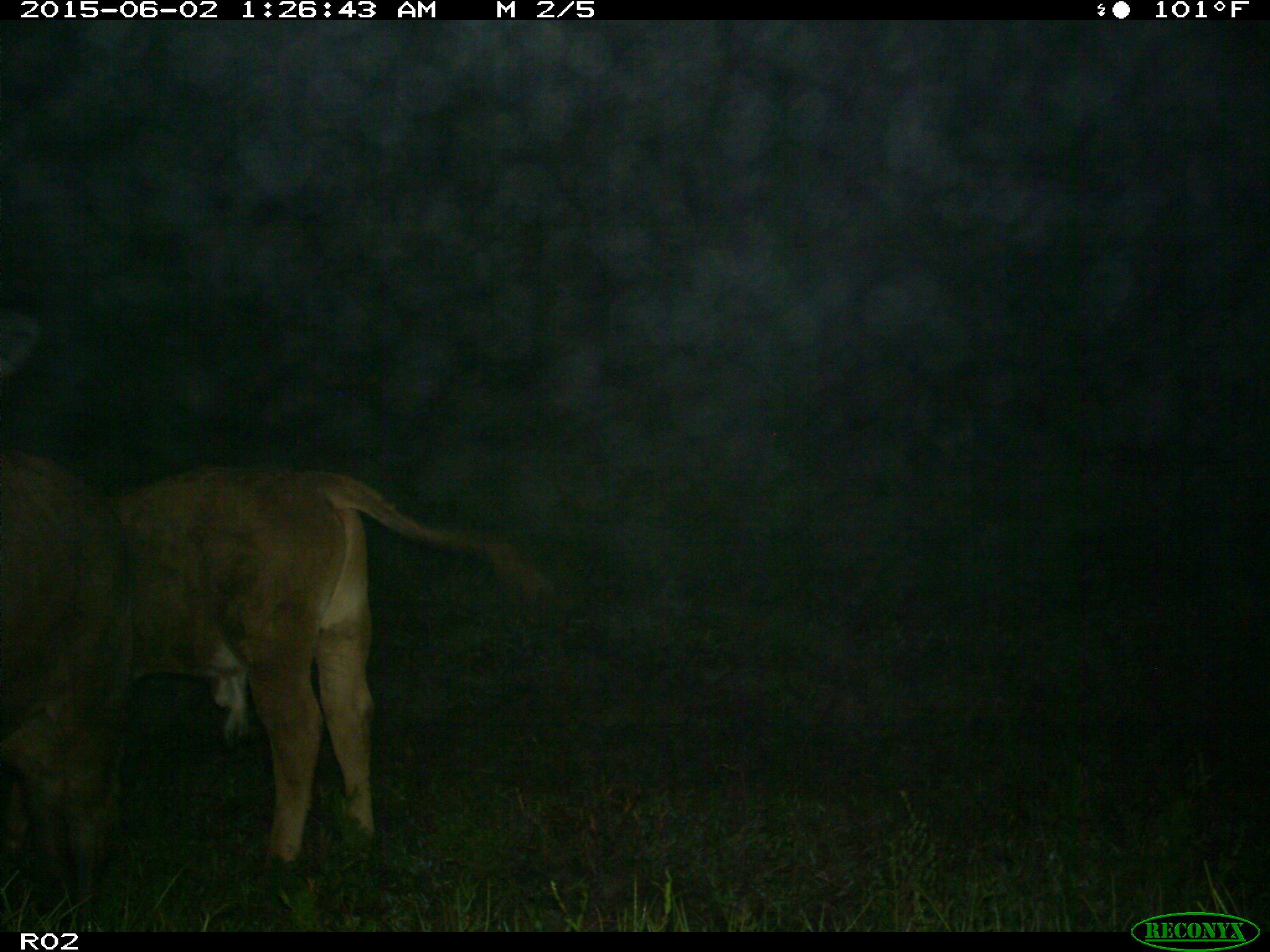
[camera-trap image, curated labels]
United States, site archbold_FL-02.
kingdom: Animalia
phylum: Chordata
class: Mammalia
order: Artiodactyla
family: Bovidae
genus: Bos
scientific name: Bos taurus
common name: domestic cow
Bos taurus (domestic cow).